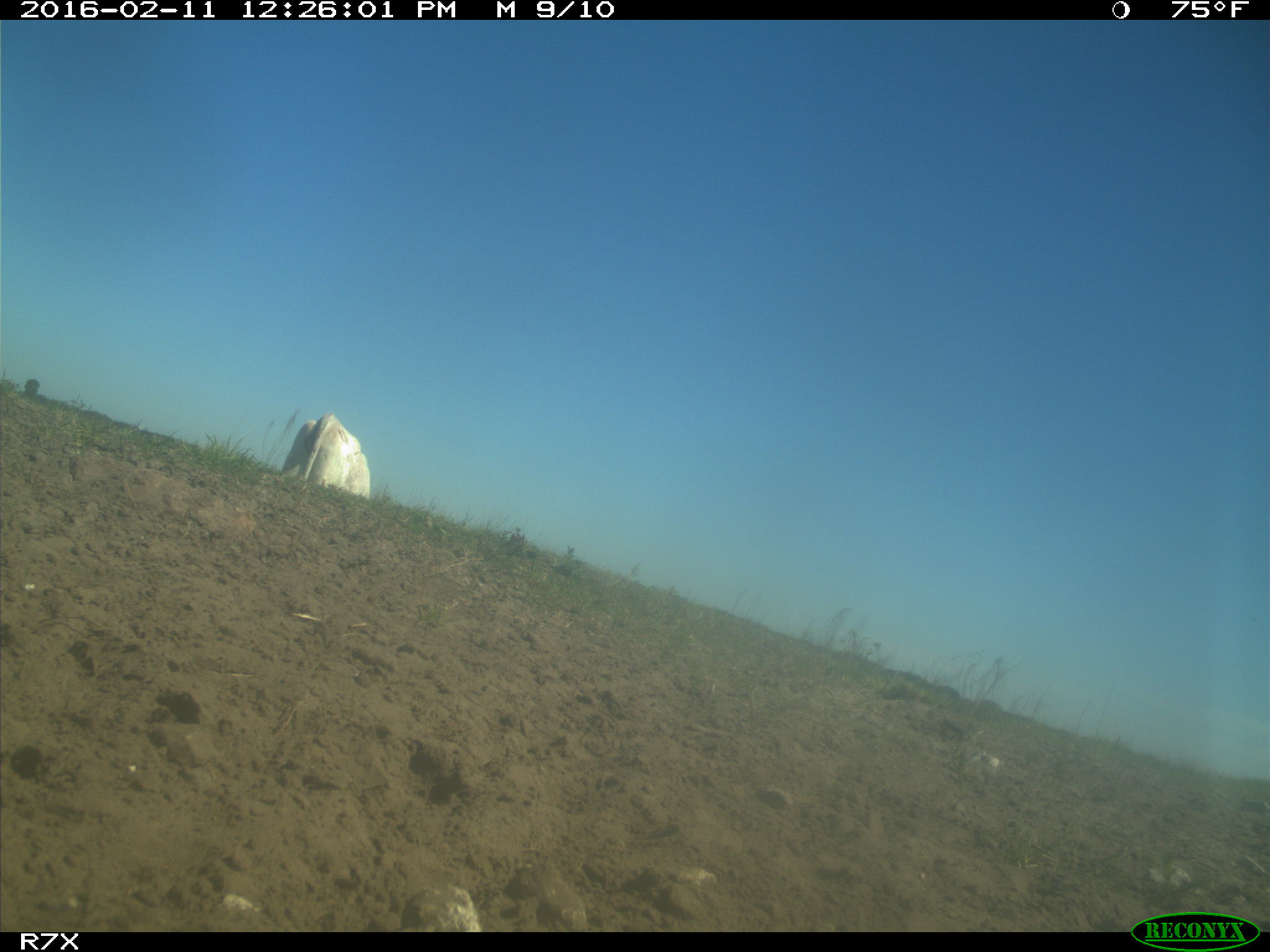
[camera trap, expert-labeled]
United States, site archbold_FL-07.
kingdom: Animalia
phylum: Chordata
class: Mammalia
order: Artiodactyla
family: Bovidae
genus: Bos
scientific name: Bos taurus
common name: domestic cow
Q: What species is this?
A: Bos taurus (domestic cow).